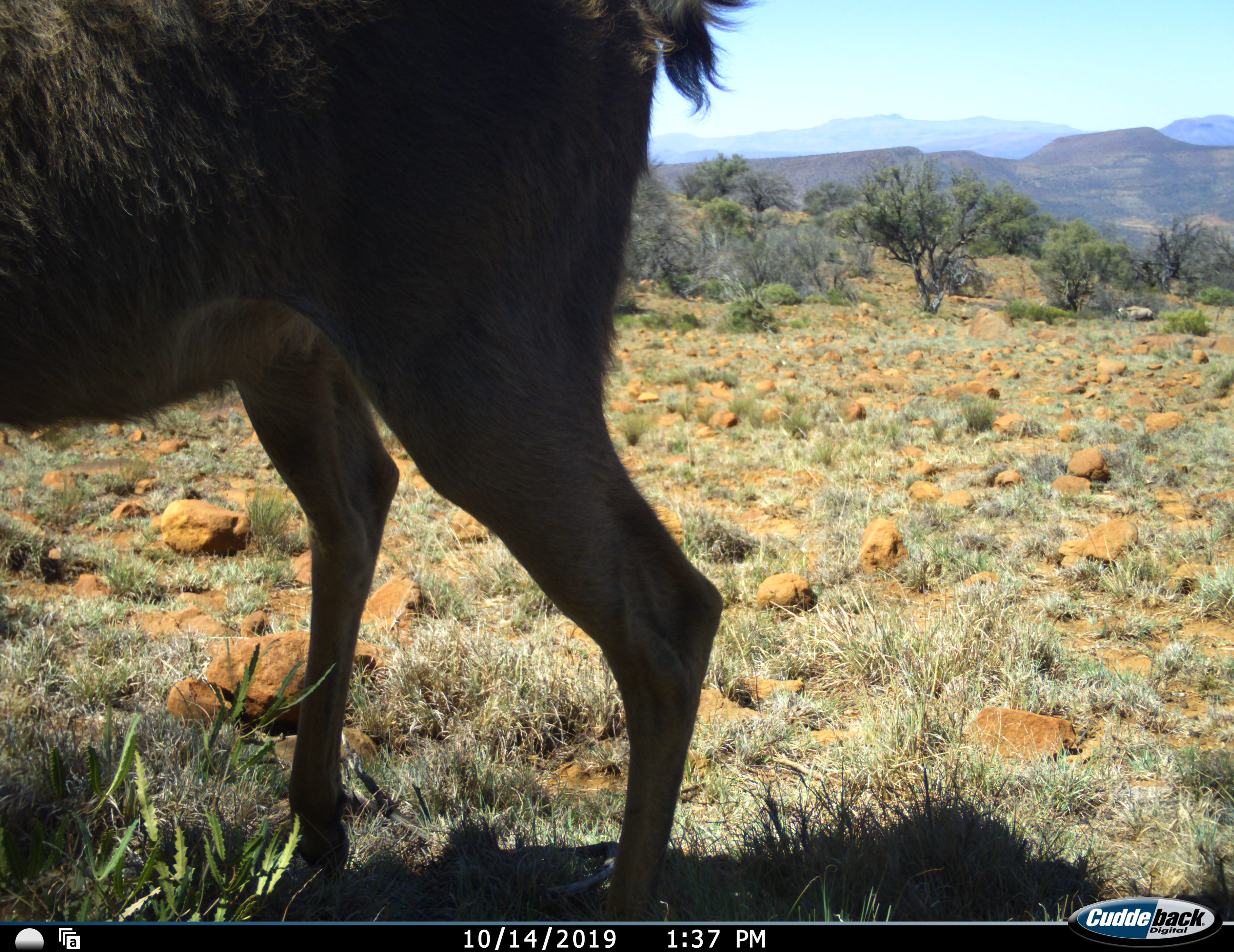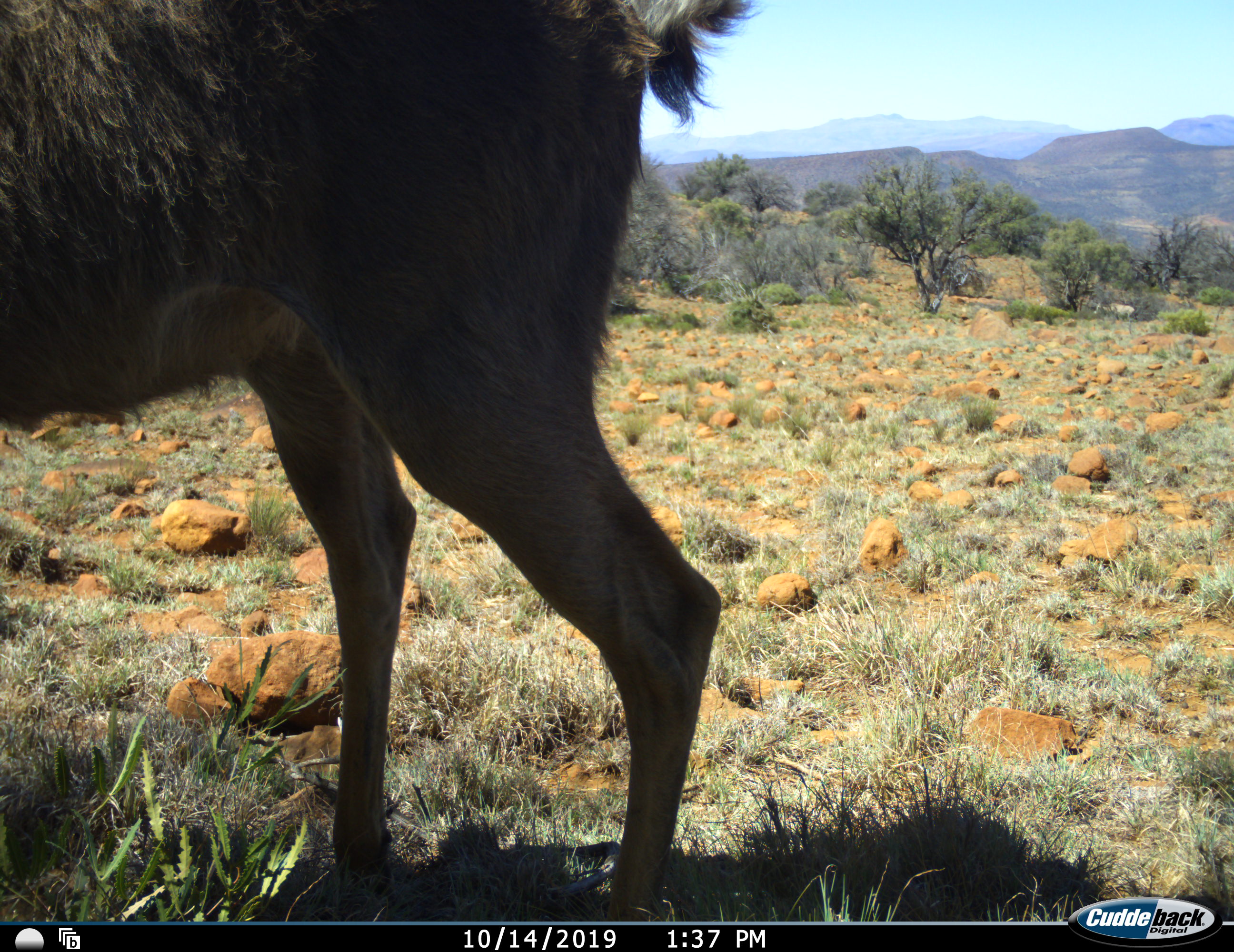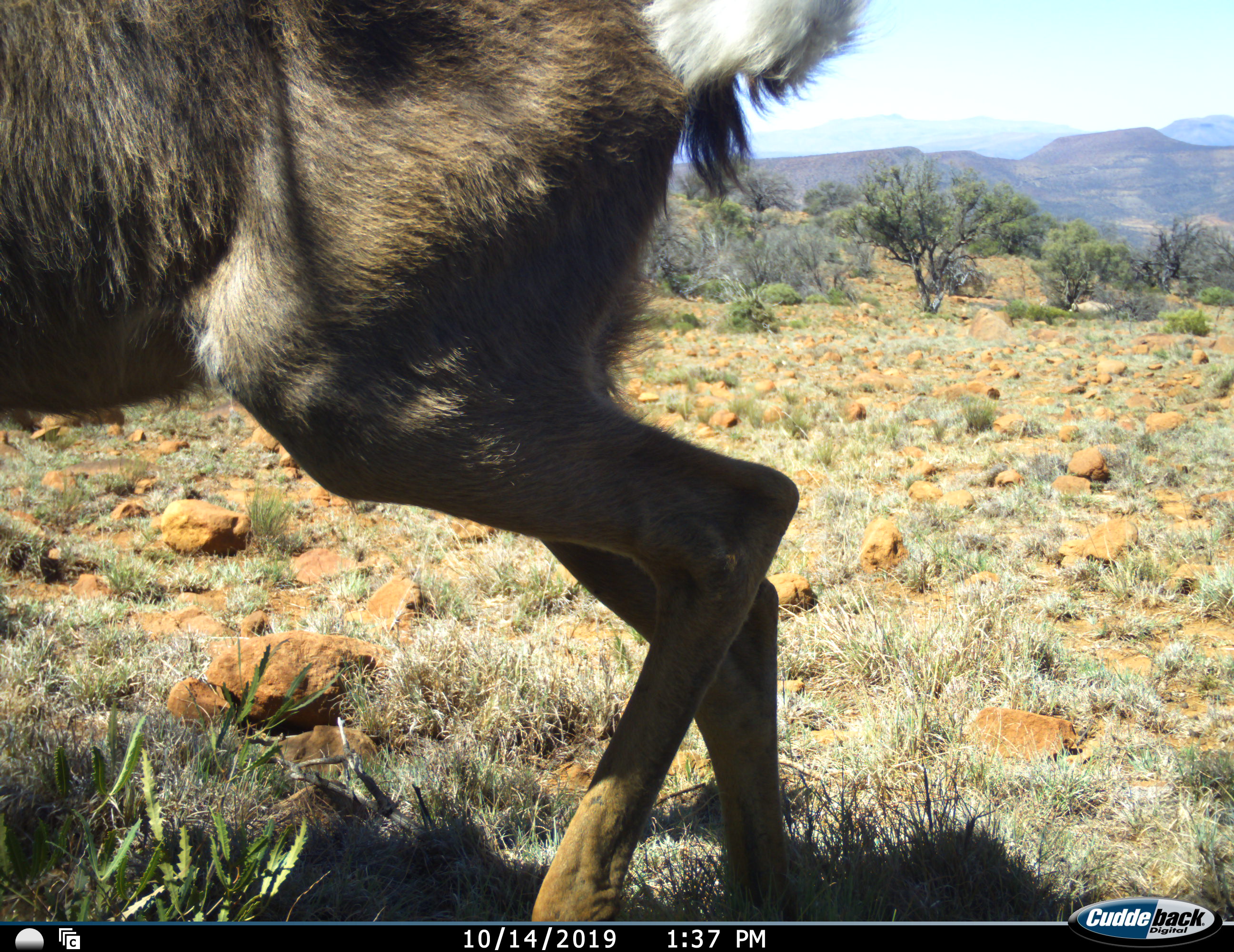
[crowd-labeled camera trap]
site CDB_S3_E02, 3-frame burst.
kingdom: Animalia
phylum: Chordata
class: Mammalia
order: Artiodactyla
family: Bovidae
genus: Tragelaphus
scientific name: Tragelaphus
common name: kudu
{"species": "kudu (Tragelaphus)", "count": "1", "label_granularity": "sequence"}